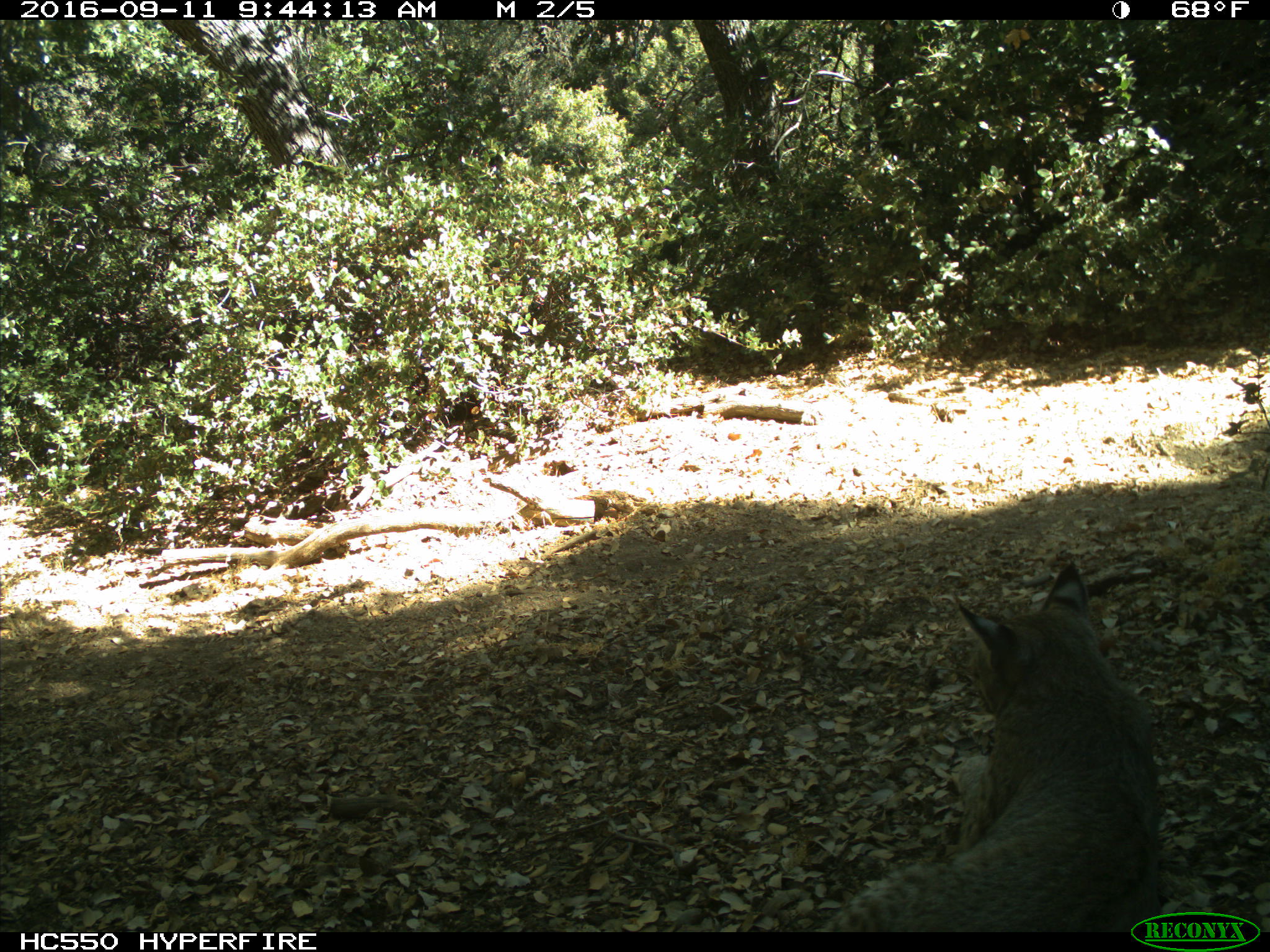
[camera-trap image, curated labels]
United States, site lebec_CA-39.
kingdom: Animalia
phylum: Chordata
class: Mammalia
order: Carnivora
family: Felidae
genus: Lynx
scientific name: Lynx rufus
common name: bobcat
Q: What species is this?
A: Lynx rufus (bobcat).